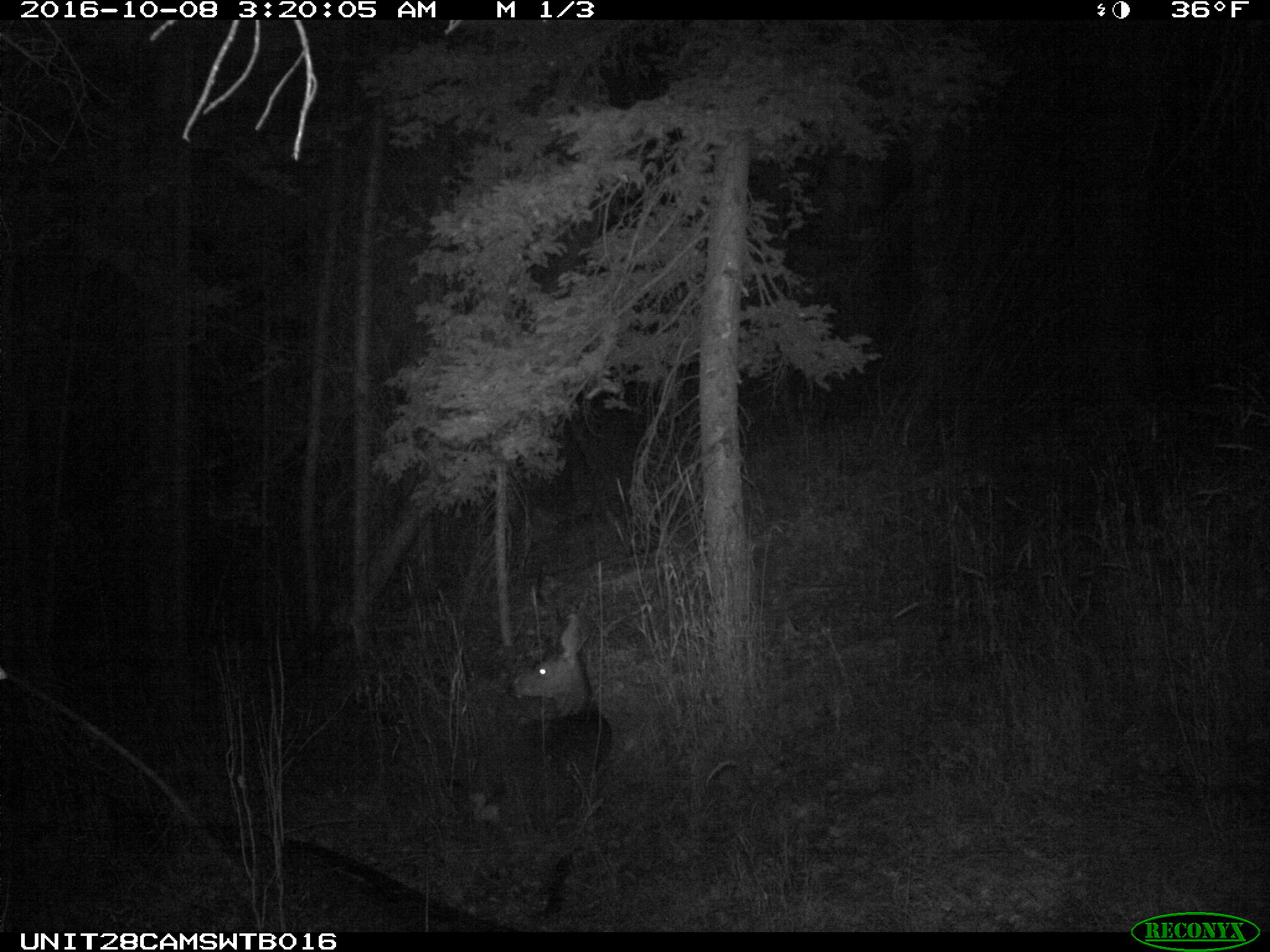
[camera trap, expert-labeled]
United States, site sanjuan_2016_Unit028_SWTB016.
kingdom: Animalia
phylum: Chordata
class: Mammalia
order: Artiodactyla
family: Cervidae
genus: Odocoileus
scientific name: Odocoileus hemionus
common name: mule deer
Odocoileus hemionus (mule deer).